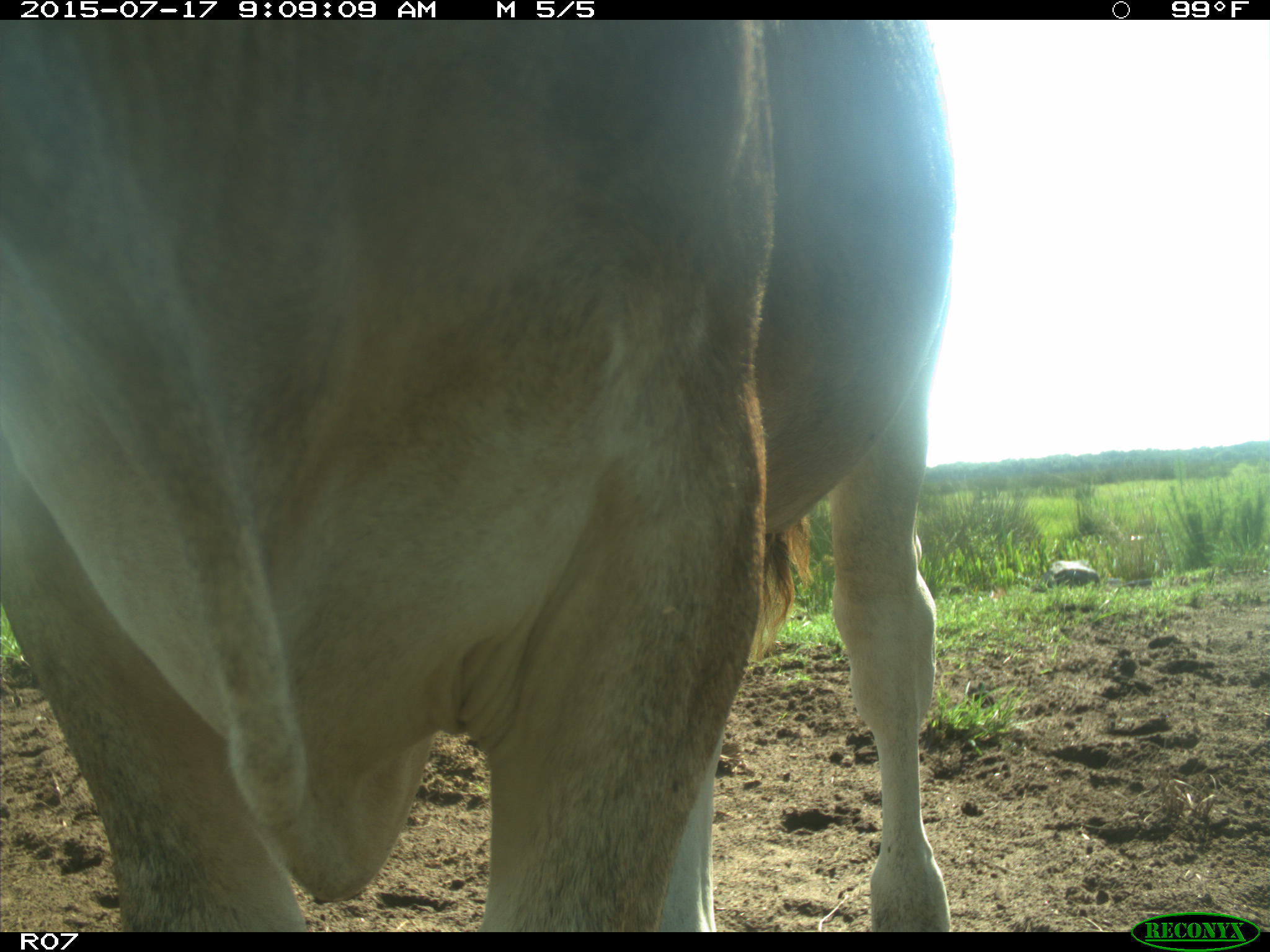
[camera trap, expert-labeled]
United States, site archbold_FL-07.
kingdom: Animalia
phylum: Chordata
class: Mammalia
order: Artiodactyla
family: Bovidae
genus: Bos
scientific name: Bos taurus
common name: domestic cow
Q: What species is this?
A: Bos taurus (domestic cow).